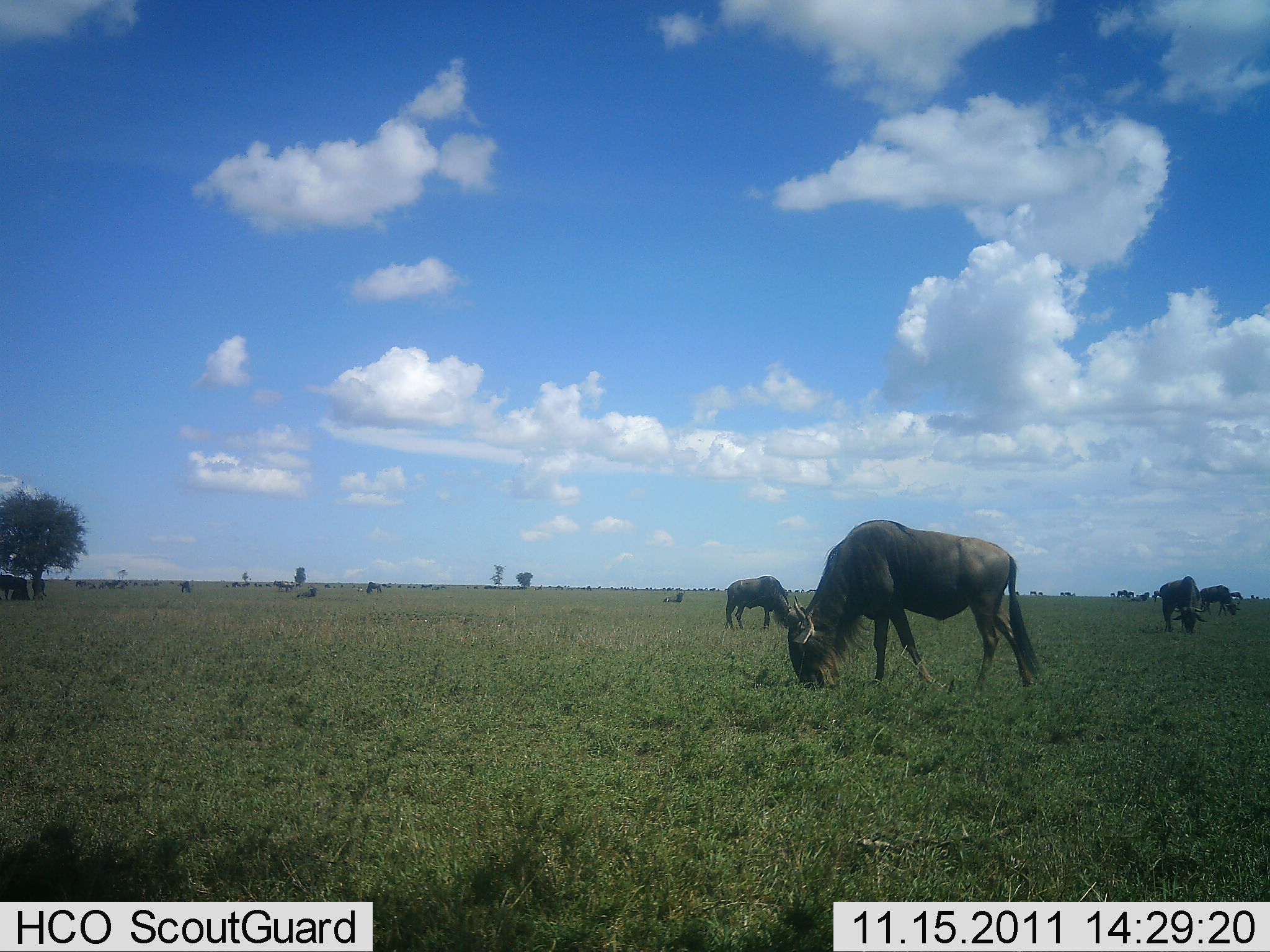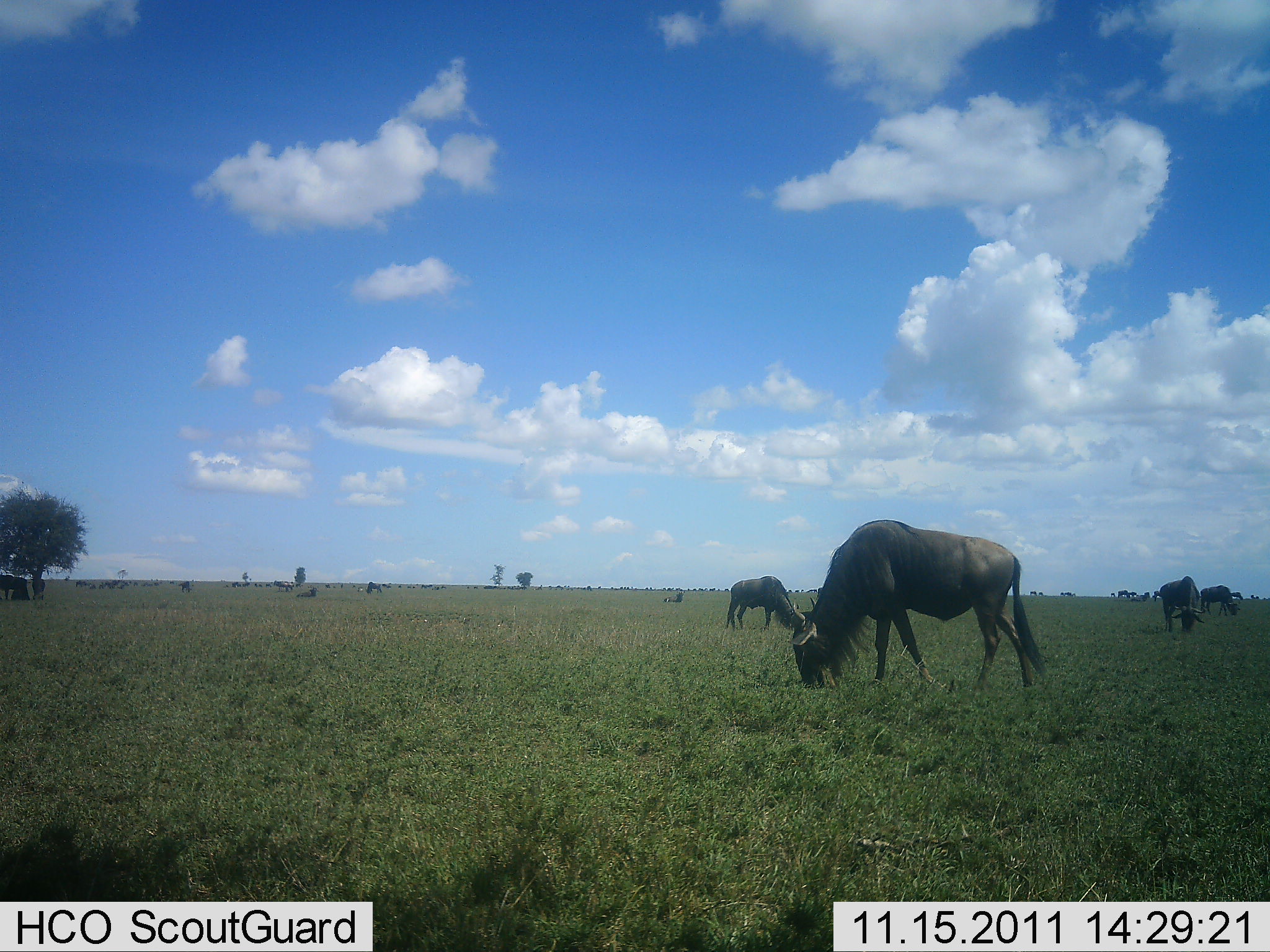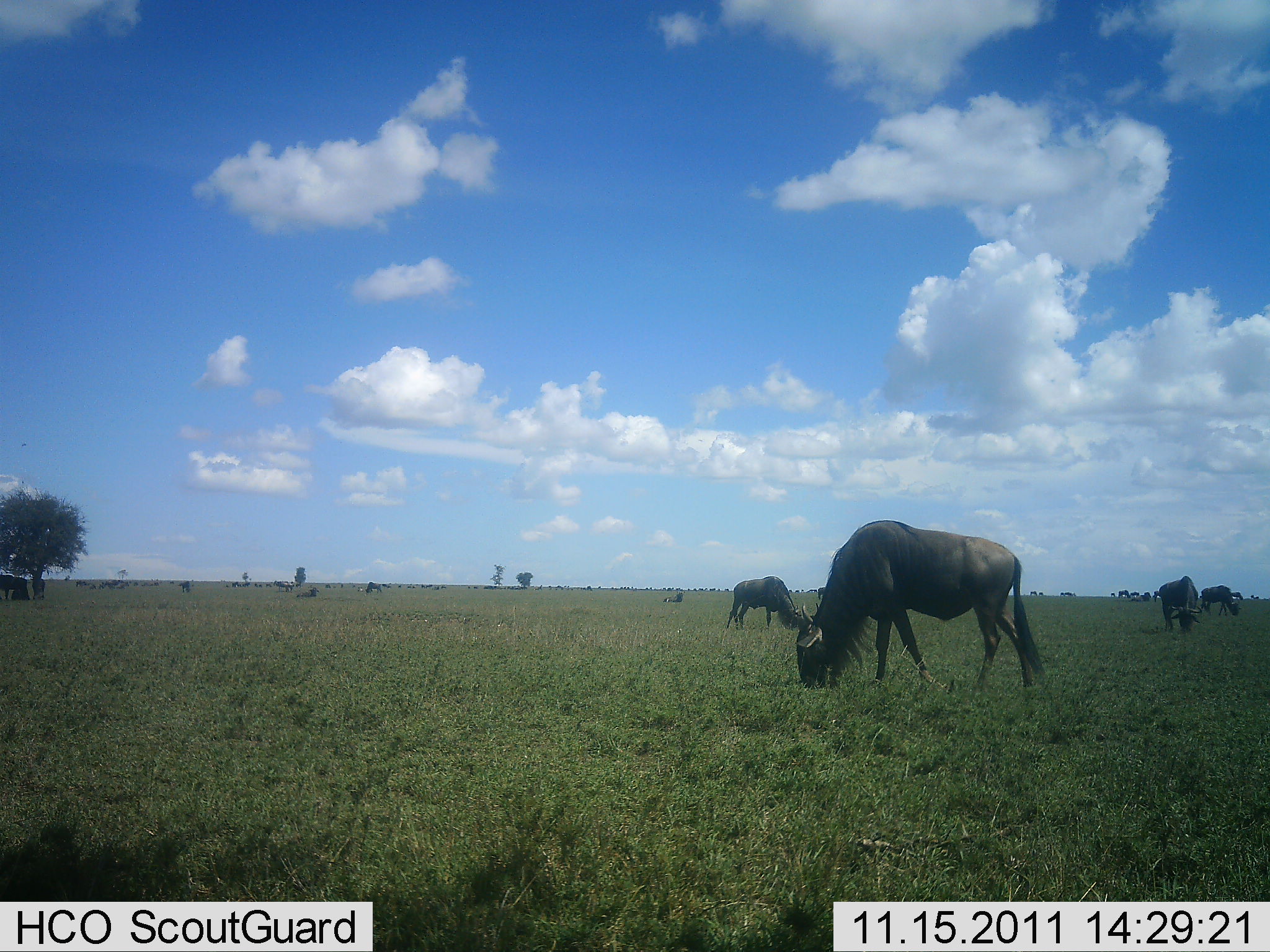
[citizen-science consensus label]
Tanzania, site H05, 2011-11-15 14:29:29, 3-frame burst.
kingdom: Animalia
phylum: Chordata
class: Mammalia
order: Artiodactyla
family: Bovidae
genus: Connochaetes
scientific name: Connochaetes taurinus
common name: blue wildebeest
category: wildebeest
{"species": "wildebeest (blue wildebeest) (Connochaetes taurinus)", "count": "4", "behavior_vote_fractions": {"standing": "50%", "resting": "25%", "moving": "17%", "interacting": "0%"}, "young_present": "0%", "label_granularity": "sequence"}